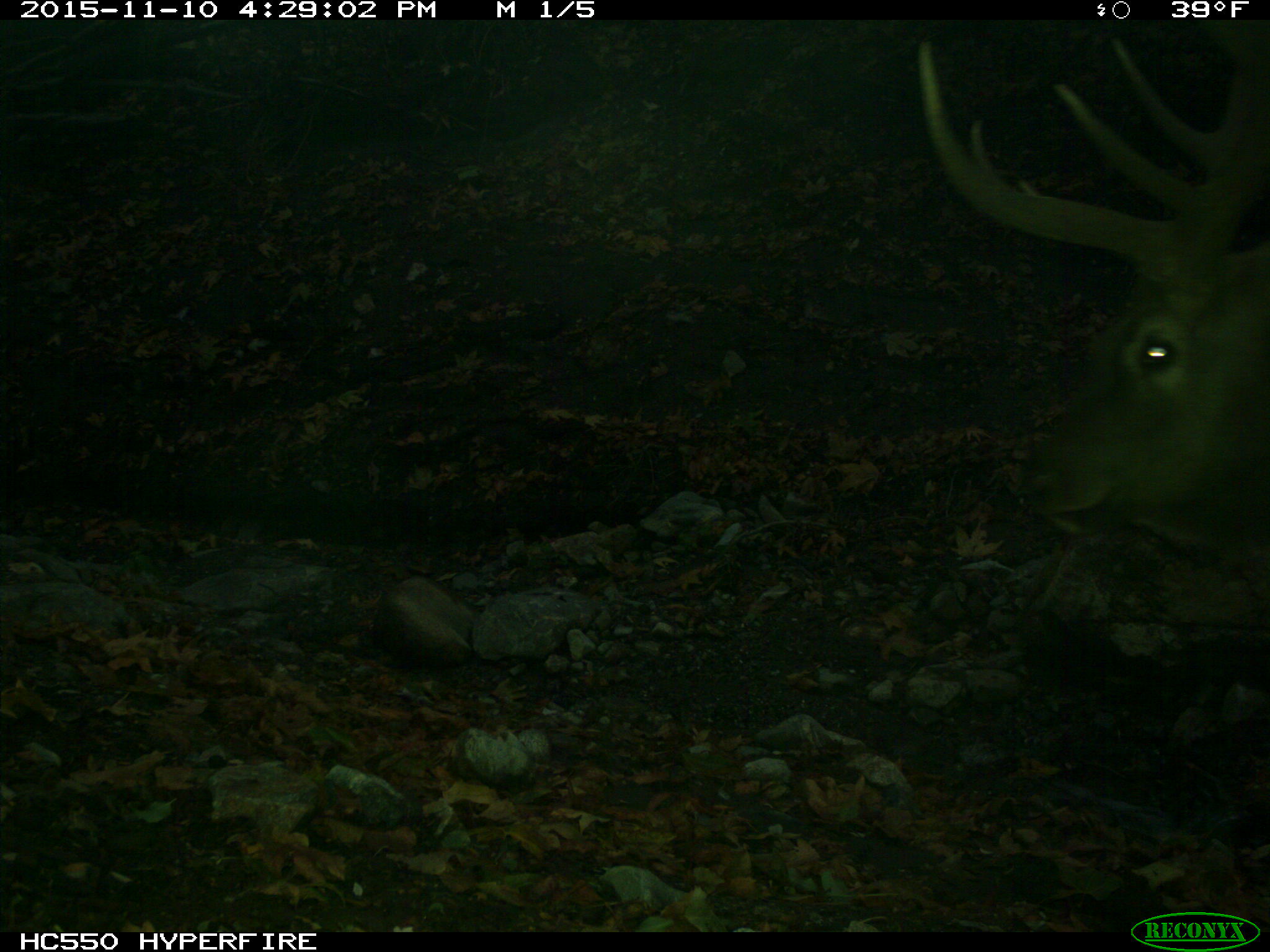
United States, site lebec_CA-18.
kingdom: Animalia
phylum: Chordata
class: Mammalia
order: Artiodactyla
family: Cervidae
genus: Cervus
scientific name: Cervus canadensis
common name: elk